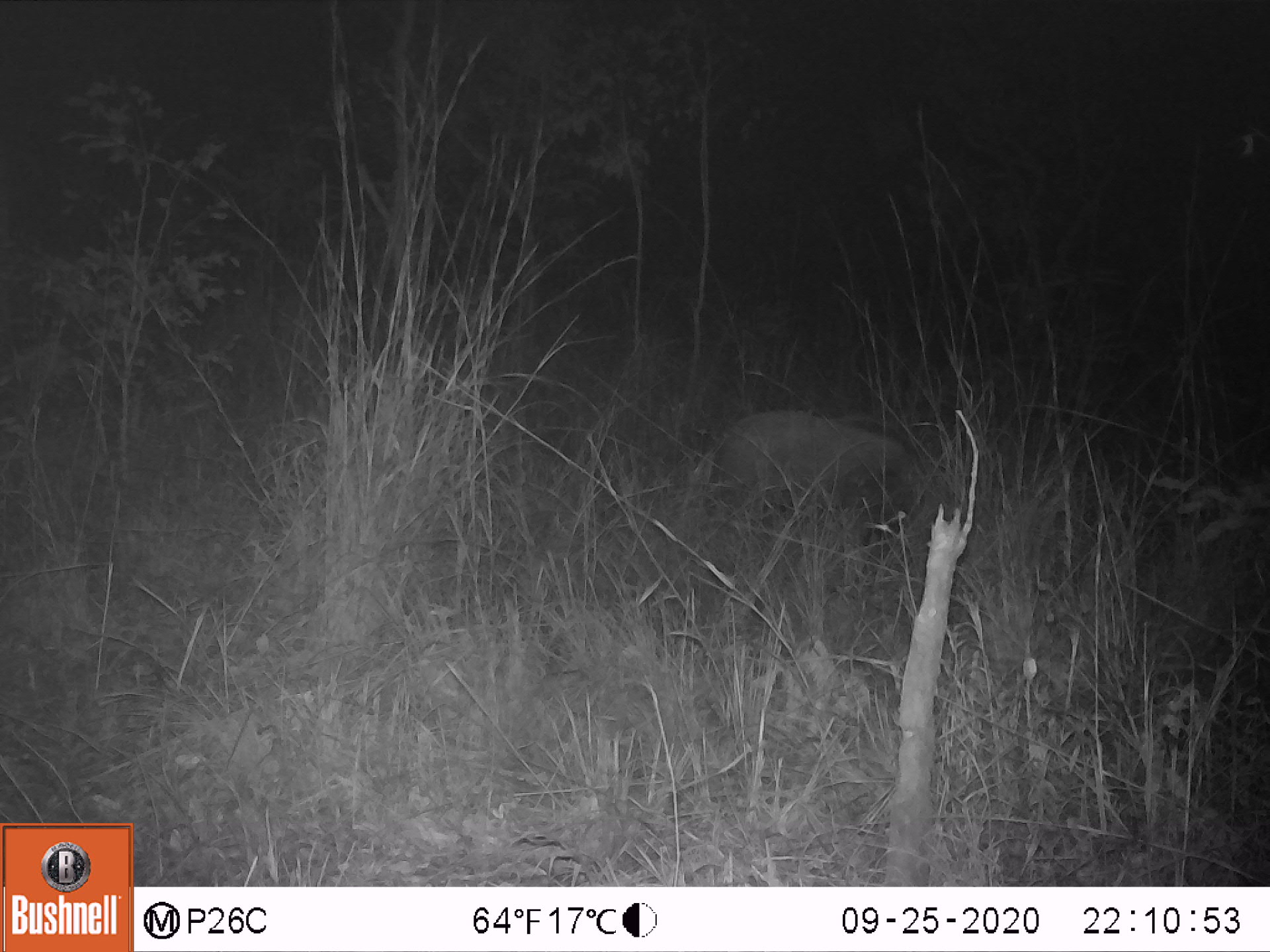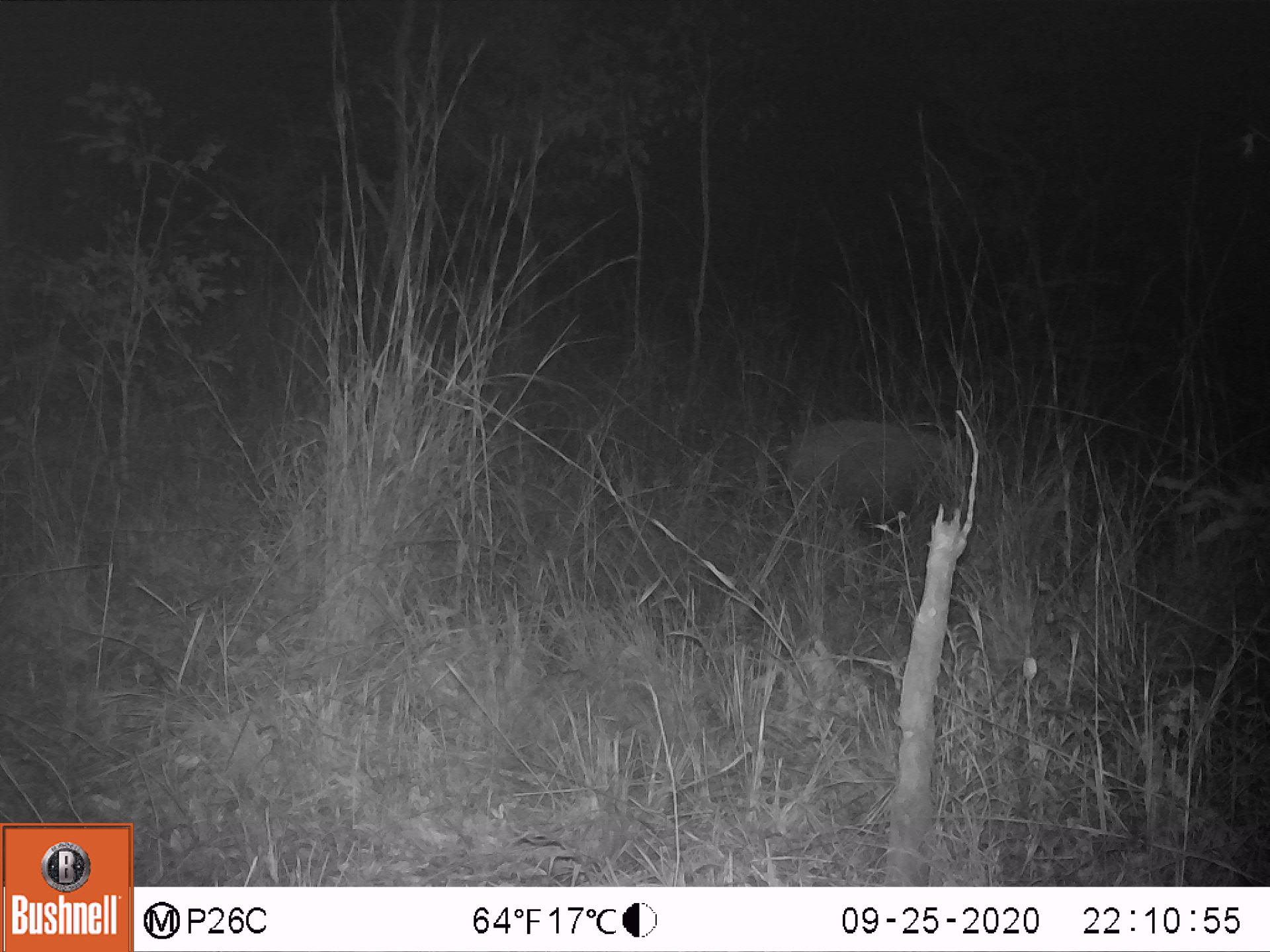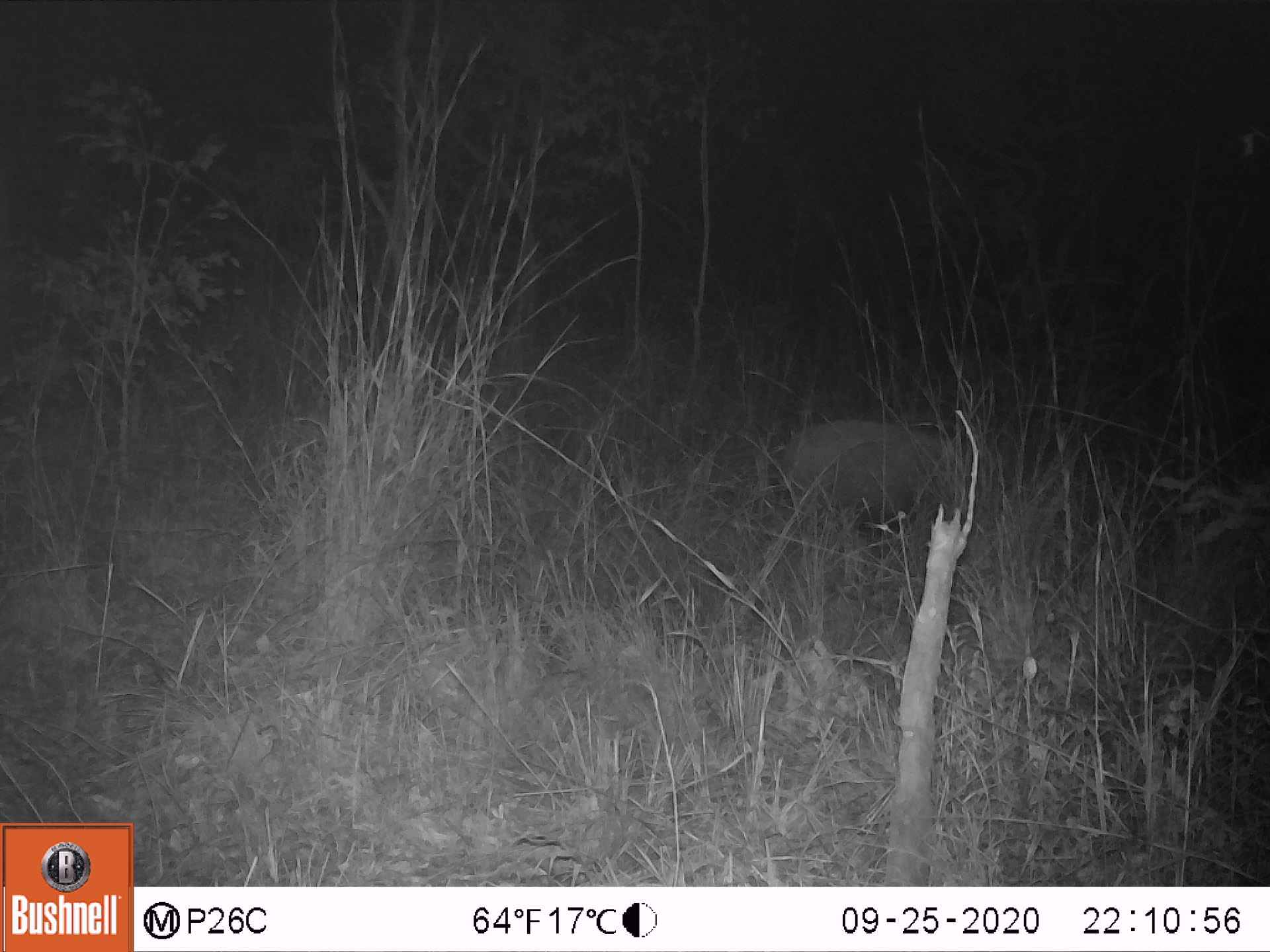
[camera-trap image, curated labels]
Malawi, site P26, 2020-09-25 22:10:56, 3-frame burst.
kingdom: Animalia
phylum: Chordata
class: Mammalia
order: Artiodactyla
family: Suidae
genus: Potamochoerus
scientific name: Potamochoerus larvatus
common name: bushpig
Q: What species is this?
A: Bushpig (Potamochoerus larvatus).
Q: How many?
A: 1.